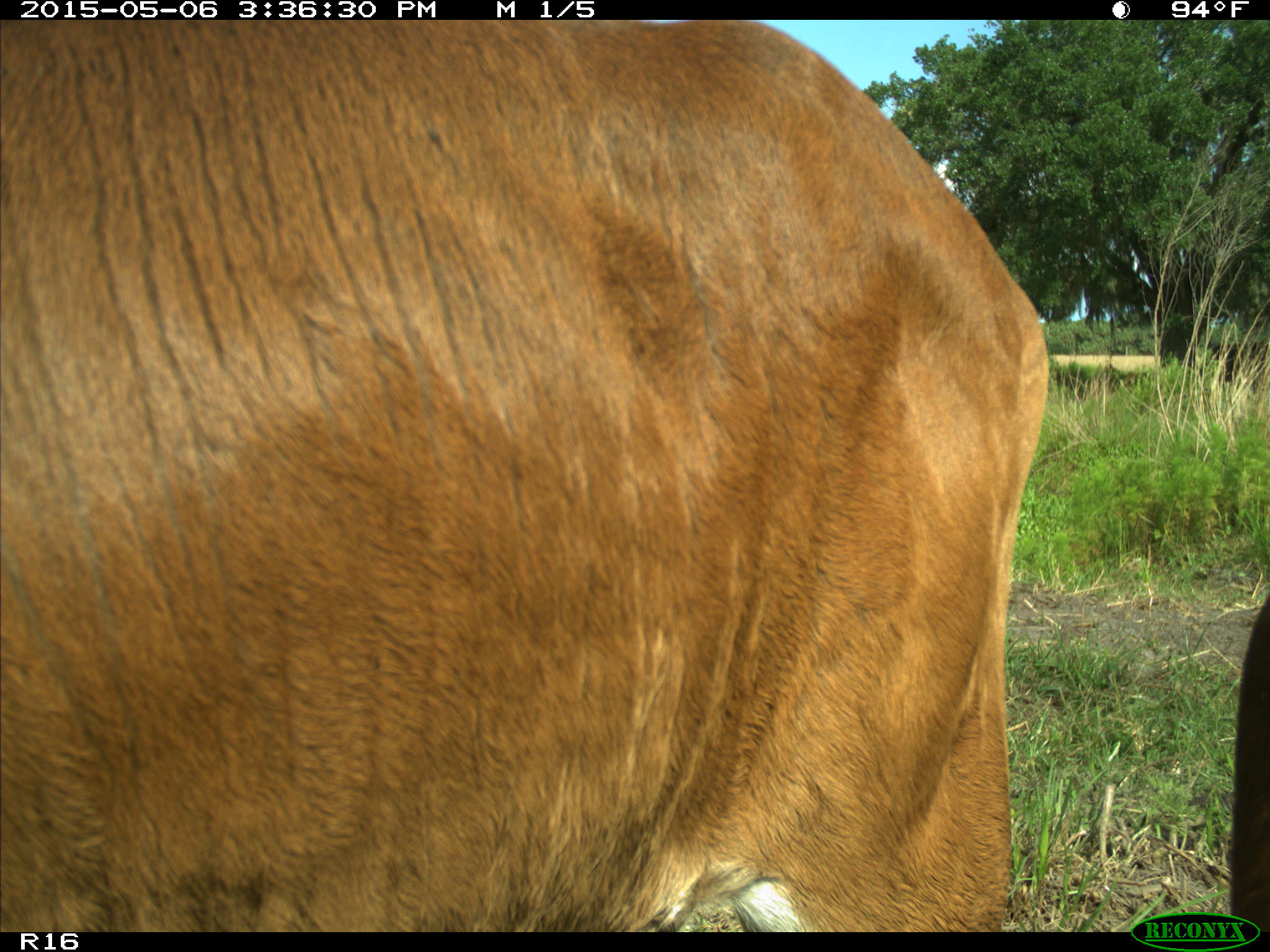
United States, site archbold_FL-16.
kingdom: Animalia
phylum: Chordata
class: Mammalia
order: Artiodactyla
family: Bovidae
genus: Bos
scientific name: Bos taurus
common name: domestic cow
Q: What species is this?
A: Bos taurus (domestic cow).